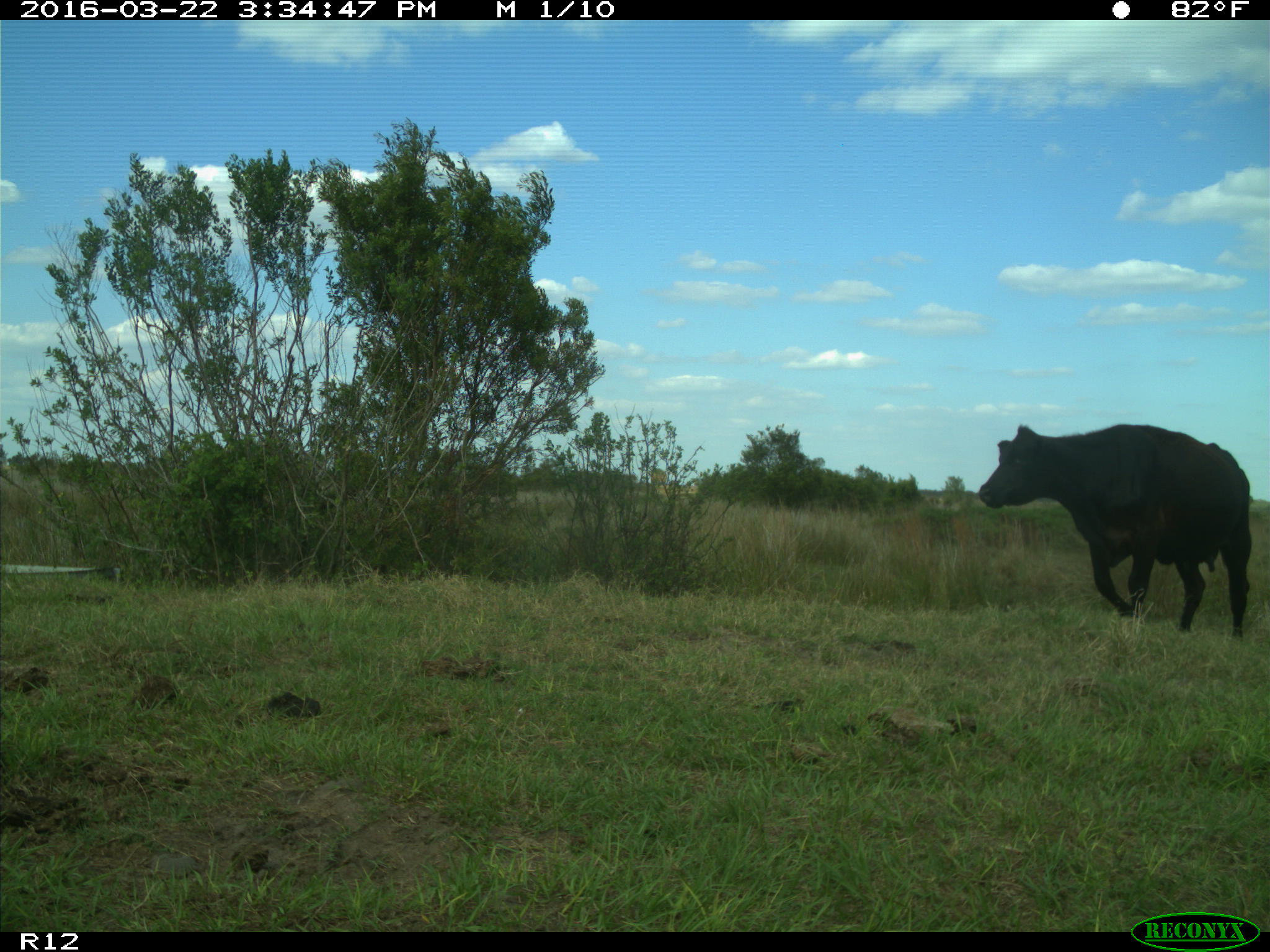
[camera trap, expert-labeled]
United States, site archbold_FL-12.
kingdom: Animalia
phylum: Chordata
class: Mammalia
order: Artiodactyla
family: Bovidae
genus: Bos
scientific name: Bos taurus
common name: domestic cow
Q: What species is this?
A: Bos taurus (domestic cow).